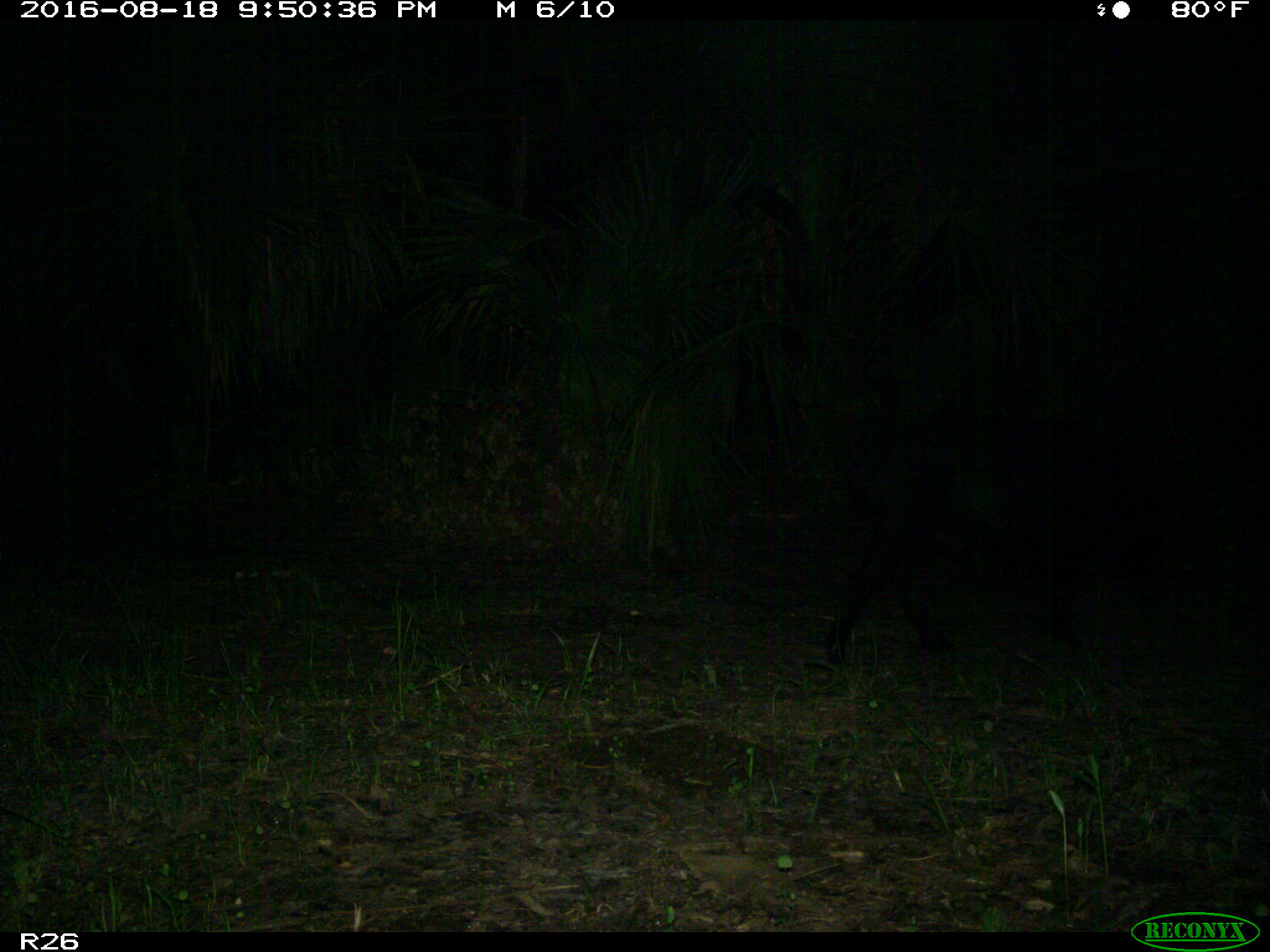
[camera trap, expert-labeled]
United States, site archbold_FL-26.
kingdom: Animalia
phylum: Chordata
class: Mammalia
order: Artiodactyla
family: Suidae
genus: Sus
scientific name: Sus scrofa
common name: wild boar